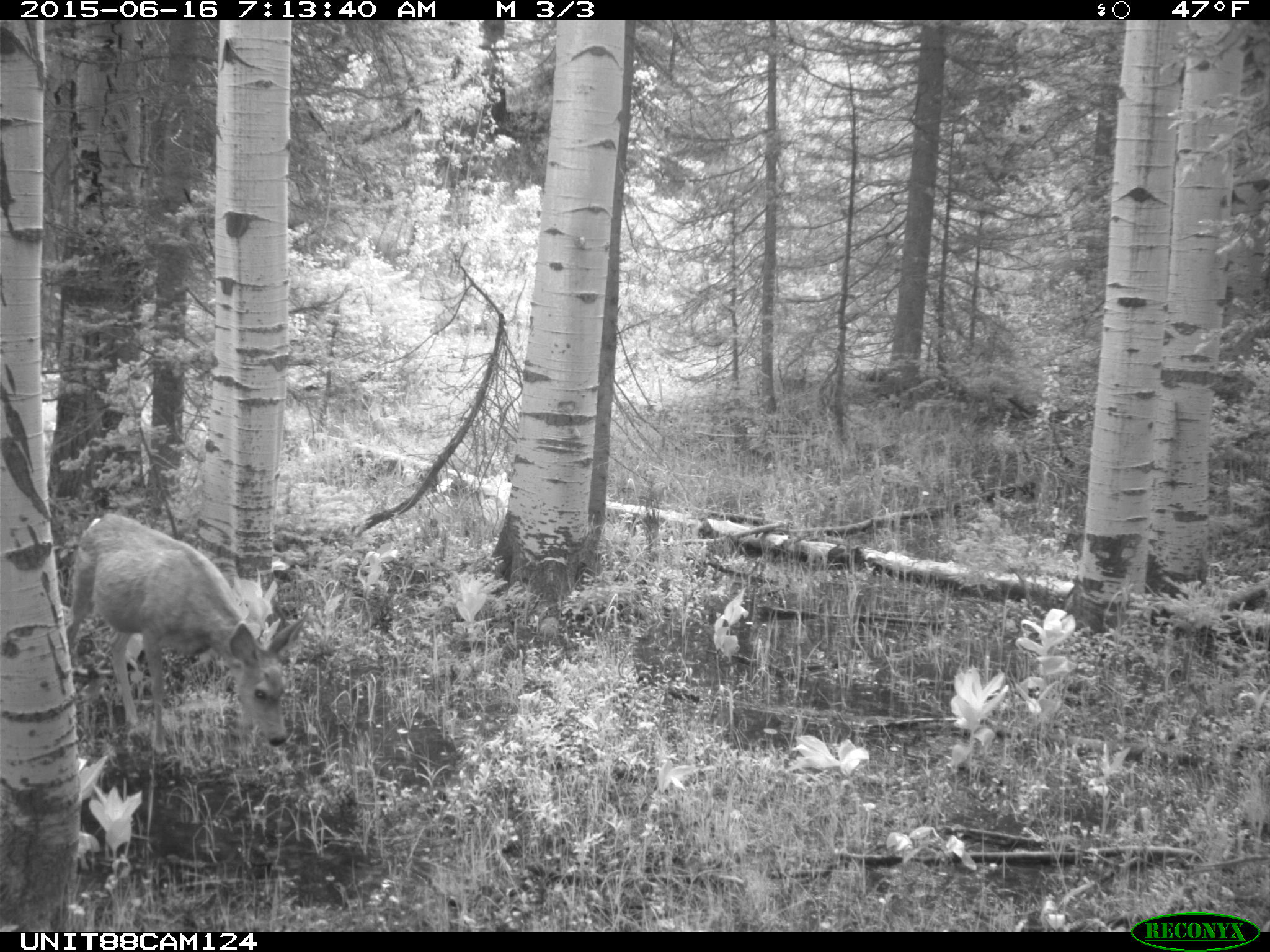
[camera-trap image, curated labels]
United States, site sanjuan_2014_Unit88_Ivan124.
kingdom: Animalia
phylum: Chordata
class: Mammalia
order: Artiodactyla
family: Cervidae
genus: Odocoileus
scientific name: Odocoileus hemionus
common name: mule deer